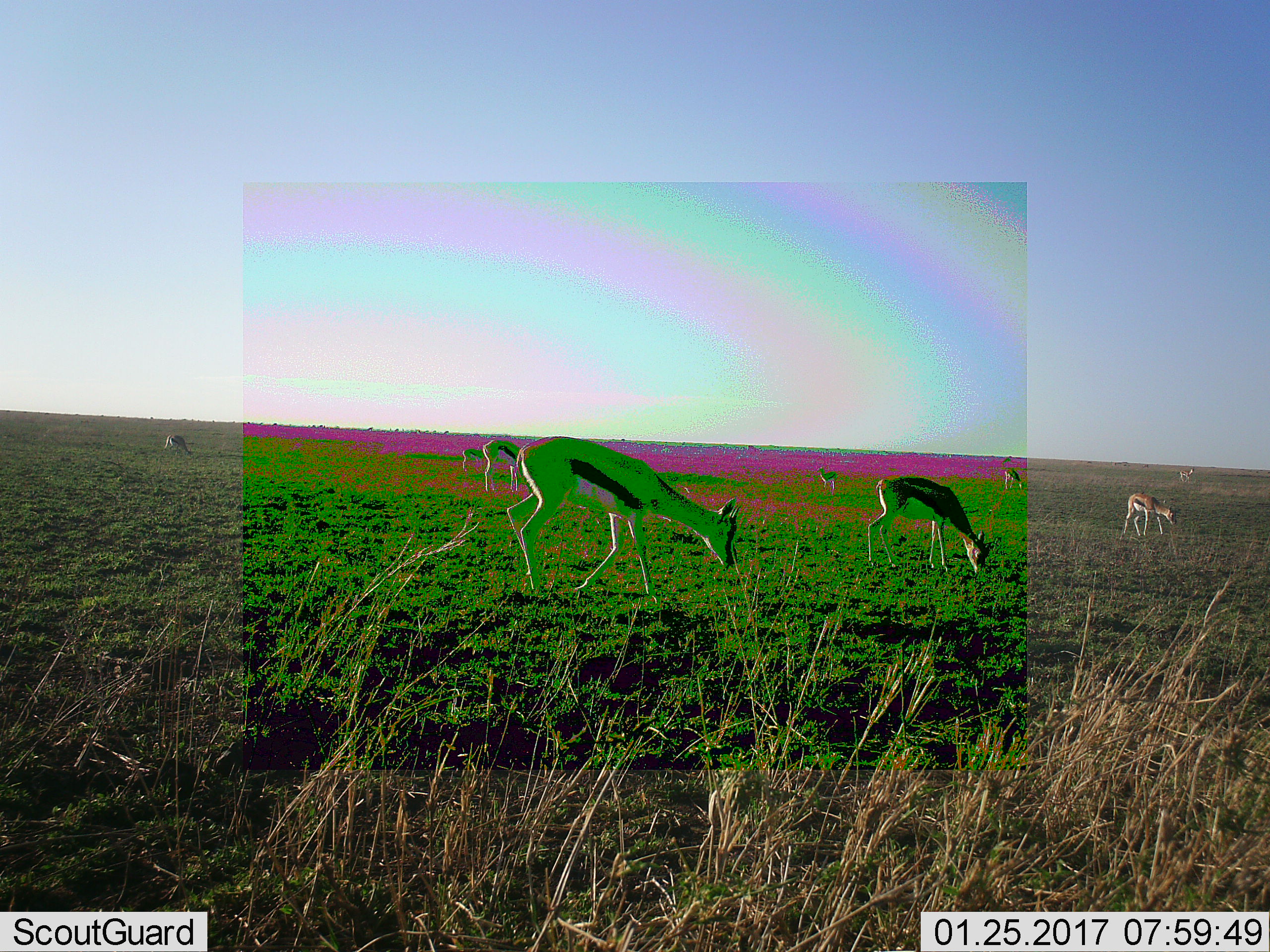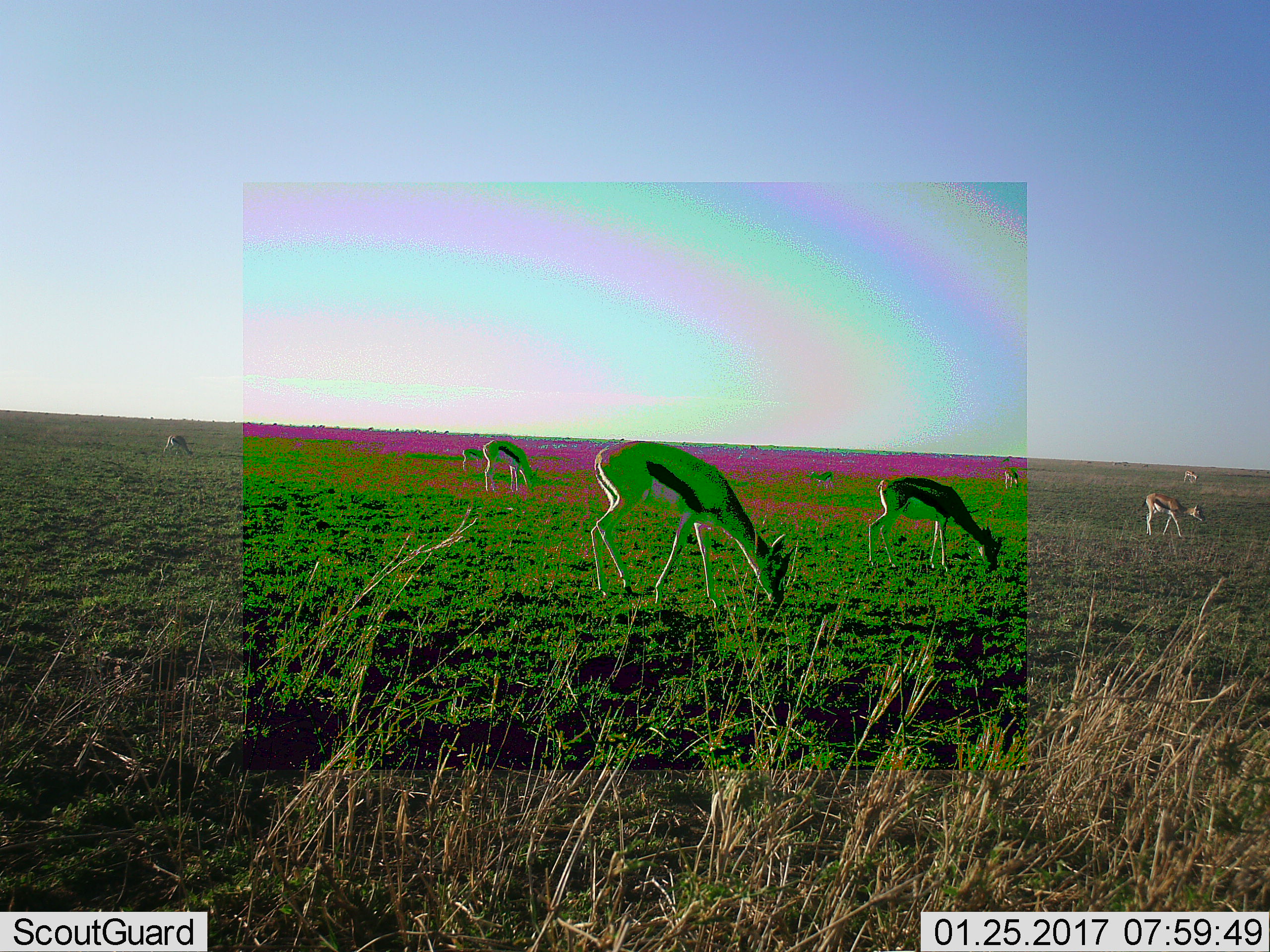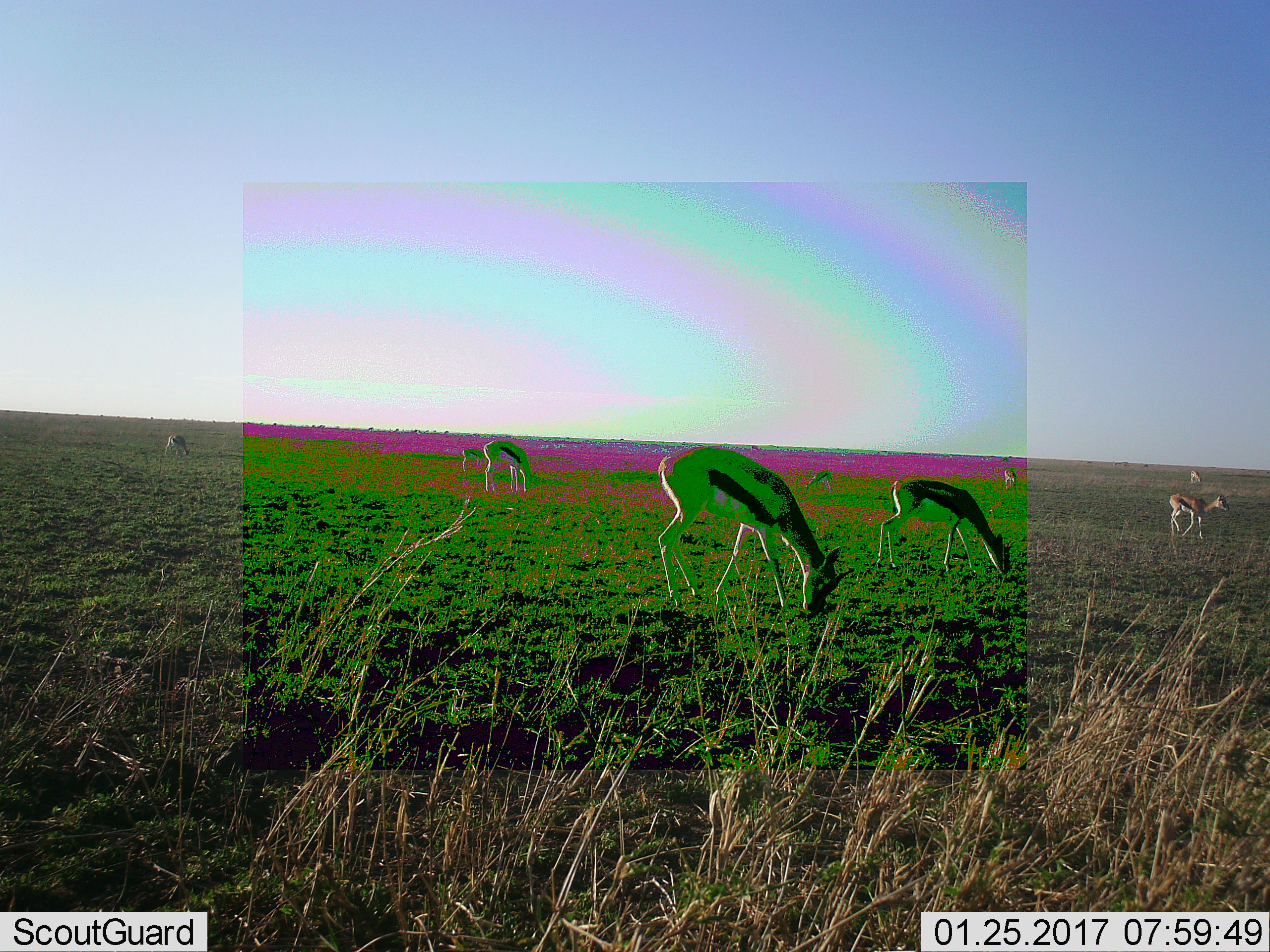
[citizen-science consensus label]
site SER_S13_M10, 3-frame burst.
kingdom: Animalia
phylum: Chordata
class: Mammalia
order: Artiodactyla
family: Bovidae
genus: Eudorcas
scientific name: Eudorcas thomsonii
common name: thomson's gazelle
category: gazellethomsons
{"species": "gazellethomsons (thomson's gazelle) (Eudorcas thomsonii)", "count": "9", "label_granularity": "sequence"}